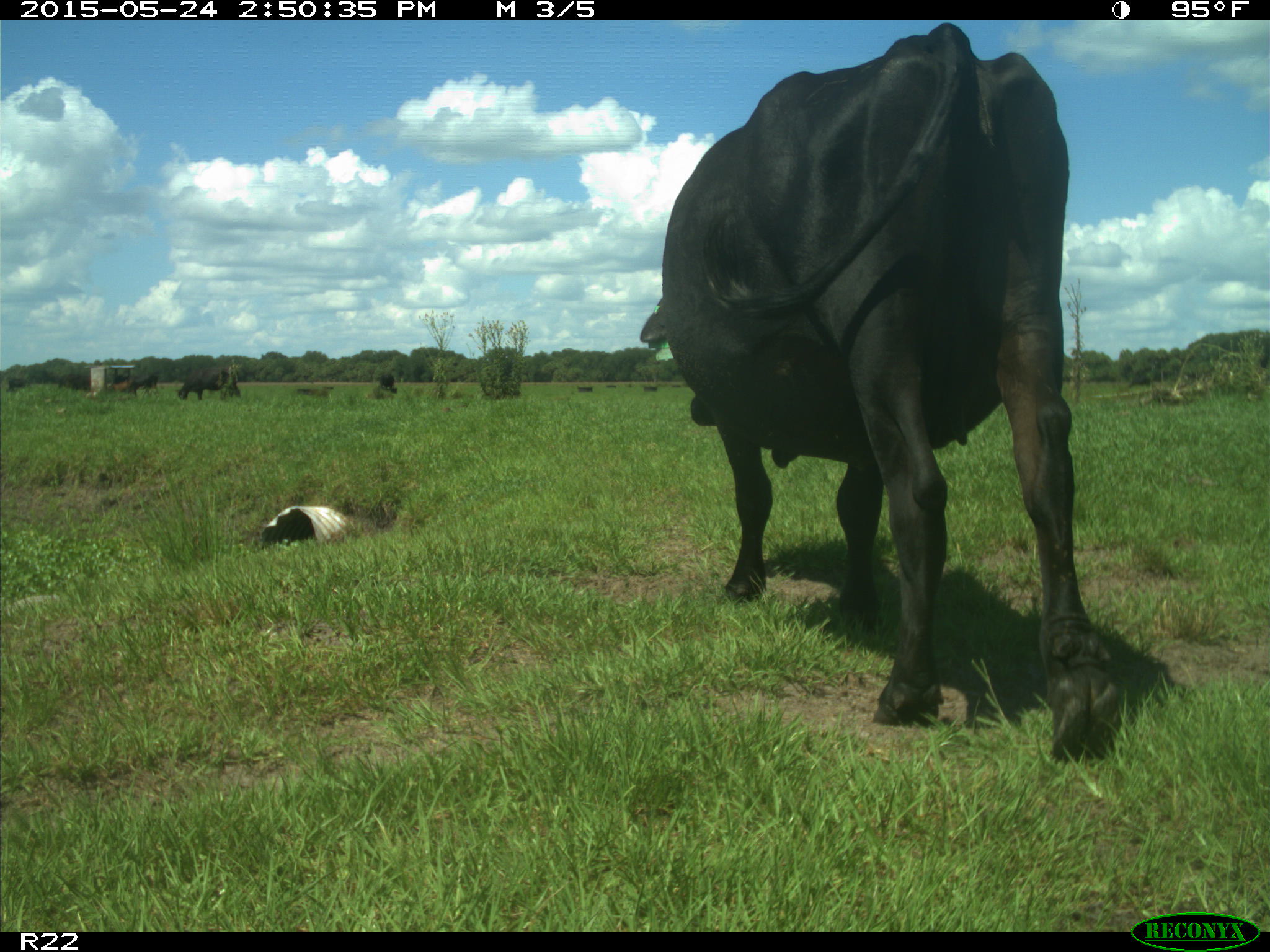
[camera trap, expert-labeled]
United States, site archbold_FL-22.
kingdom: Animalia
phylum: Chordata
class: Mammalia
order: Artiodactyla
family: Bovidae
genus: Bos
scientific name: Bos taurus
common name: domestic cow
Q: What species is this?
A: Bos taurus (domestic cow).